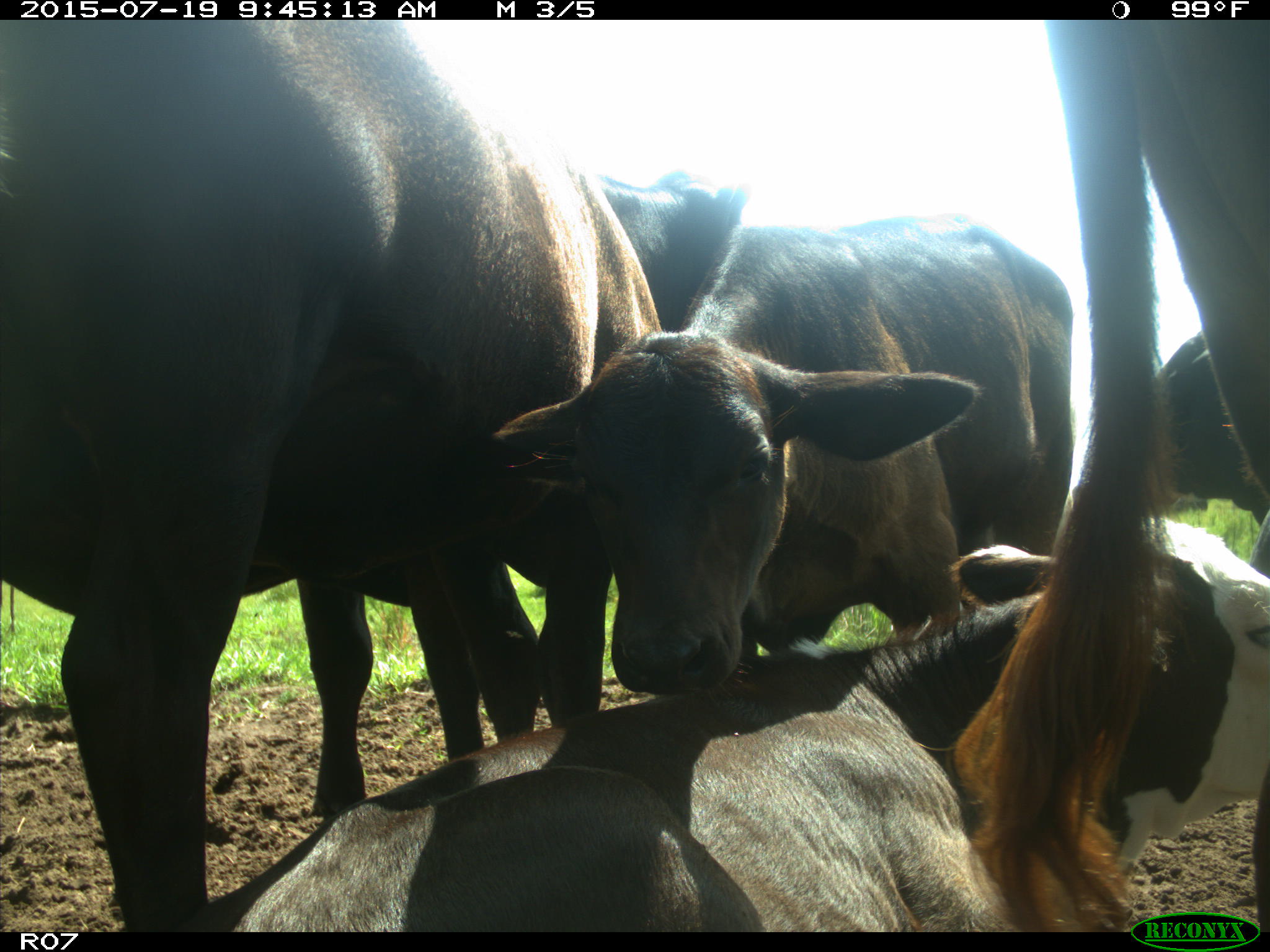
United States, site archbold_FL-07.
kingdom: Animalia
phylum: Chordata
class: Mammalia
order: Artiodactyla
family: Bovidae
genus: Bos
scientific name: Bos taurus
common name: domestic cow